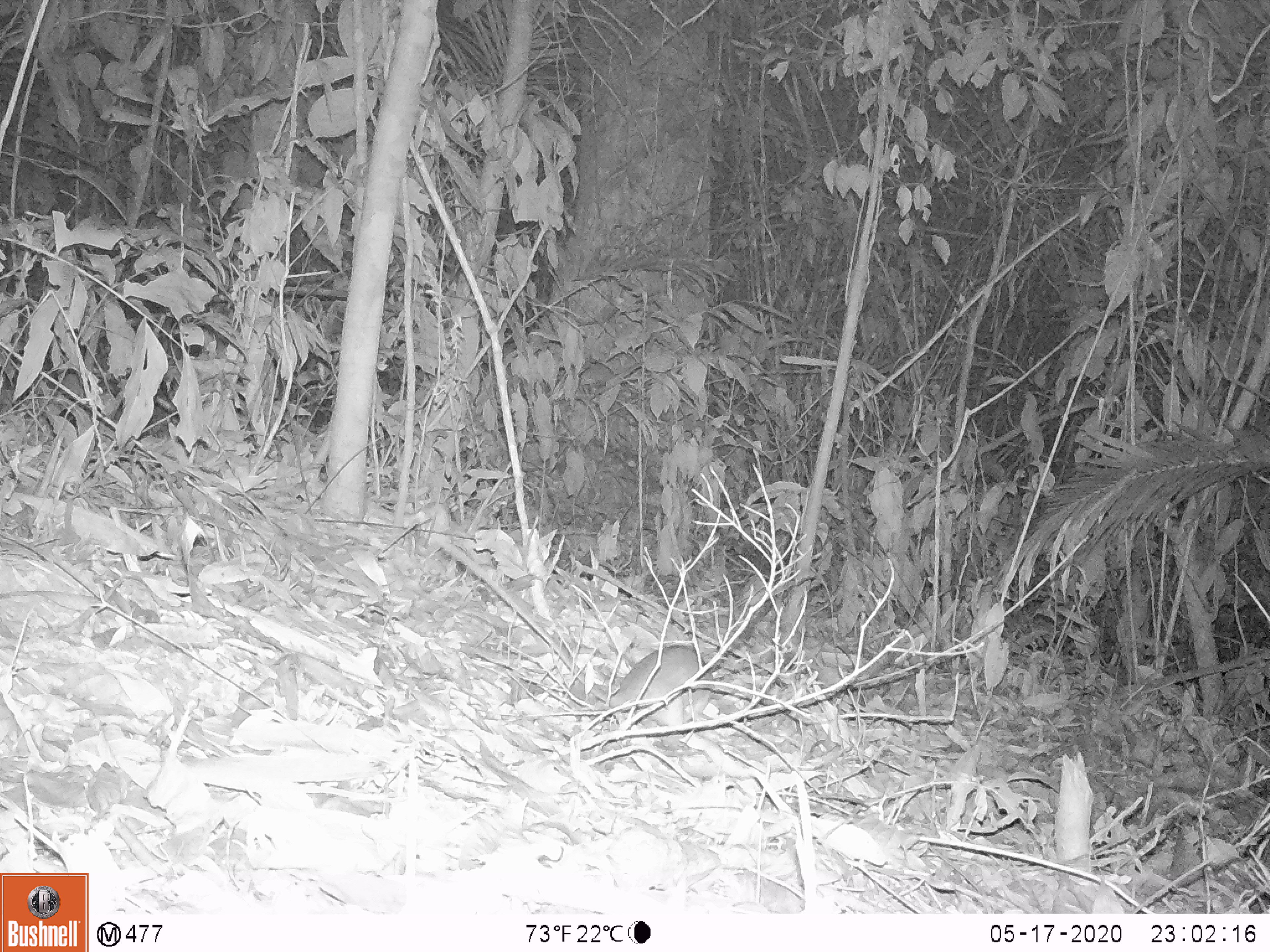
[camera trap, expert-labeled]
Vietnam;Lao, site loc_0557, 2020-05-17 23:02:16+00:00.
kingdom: Animalia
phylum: Chordata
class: Mammalia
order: Rodentia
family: Muridae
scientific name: Muridae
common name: old-world mice and rats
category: unidentified murid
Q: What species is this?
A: Unidentified murid (old-world mice and rats) (Muridae).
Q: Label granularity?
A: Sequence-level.